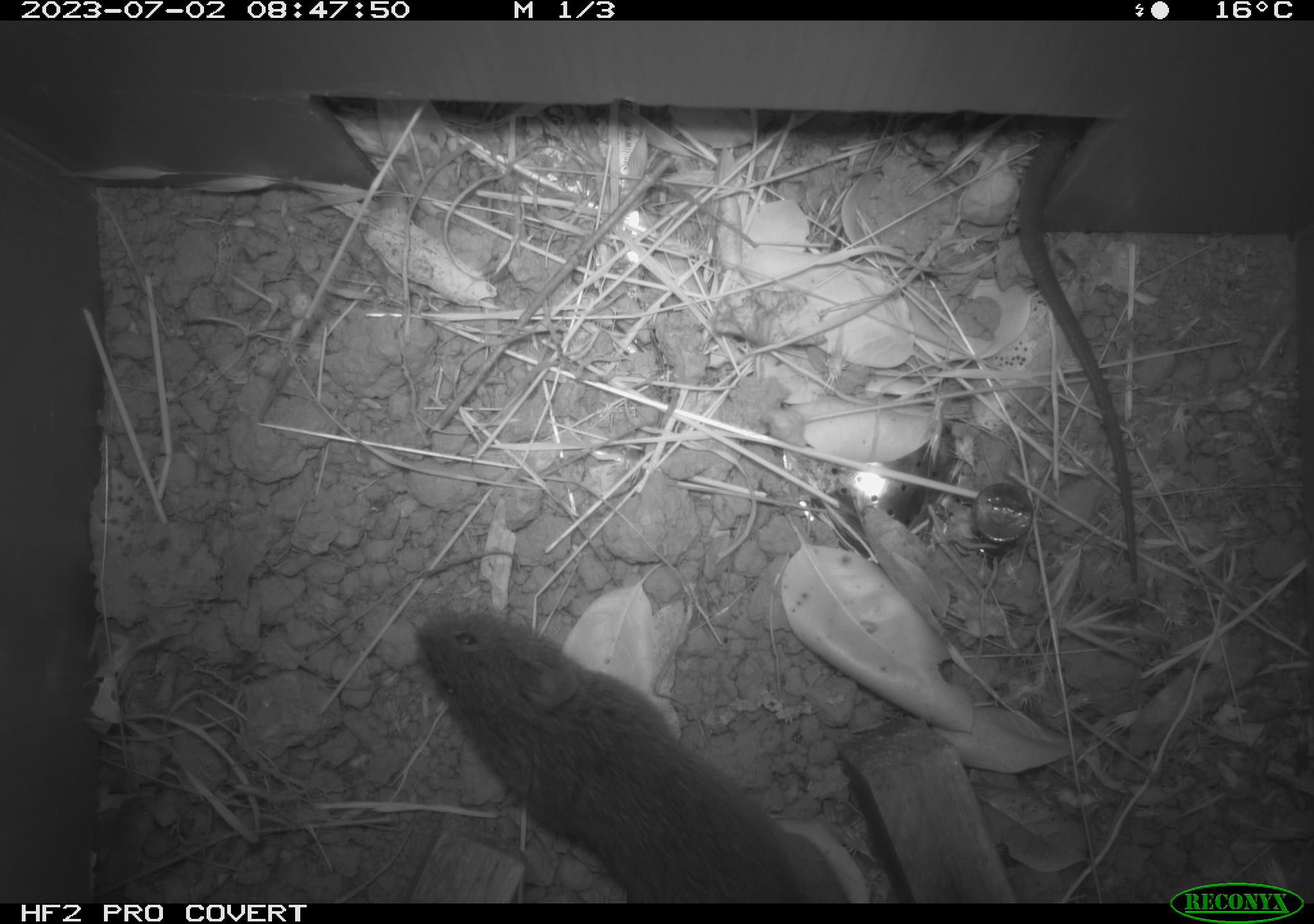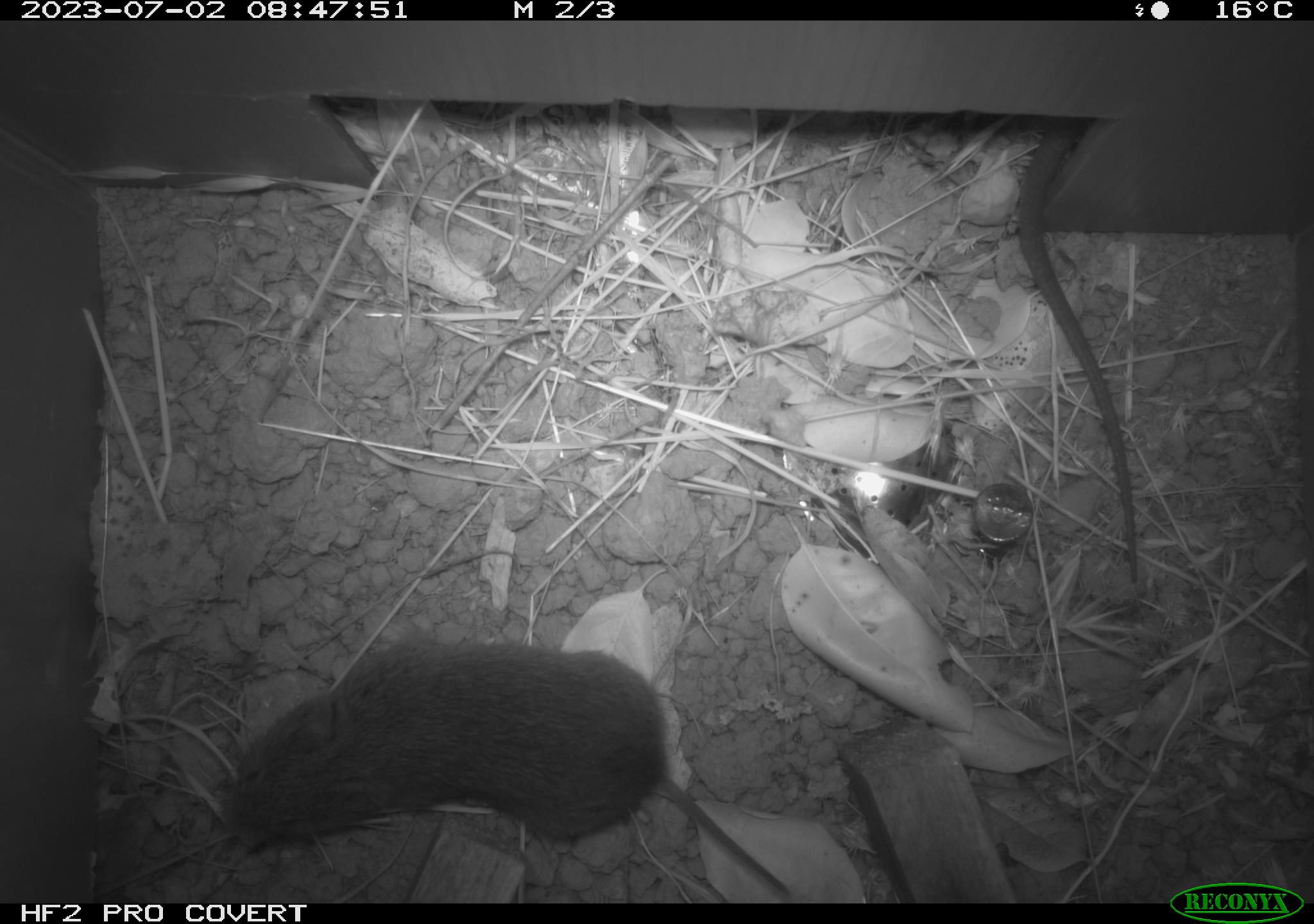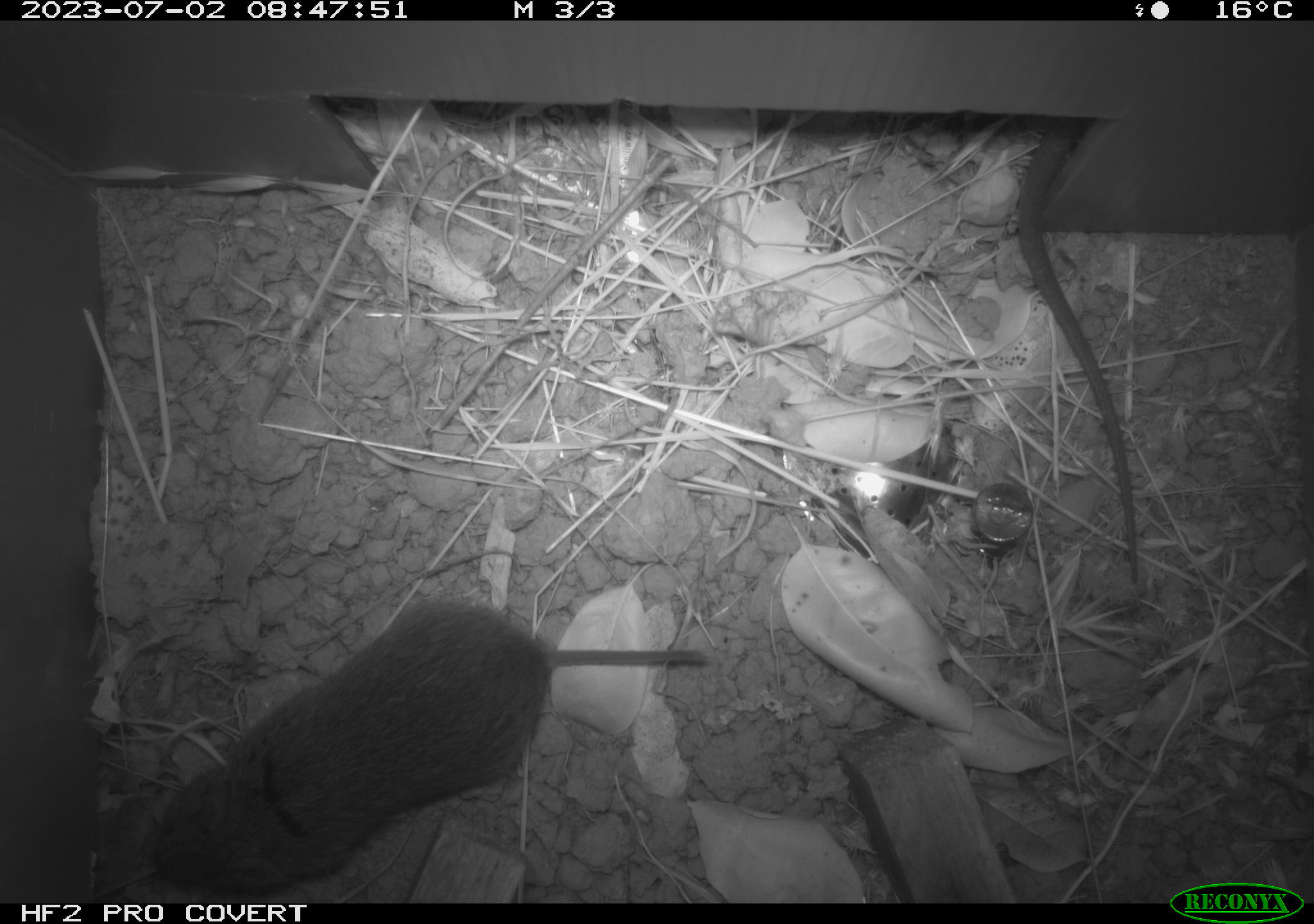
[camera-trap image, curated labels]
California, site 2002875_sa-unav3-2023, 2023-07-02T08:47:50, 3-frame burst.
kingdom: Animalia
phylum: Chordata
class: Mammalia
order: Rodentia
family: Cricetidae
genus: Microtus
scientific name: Microtus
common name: meadow vole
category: microtus species